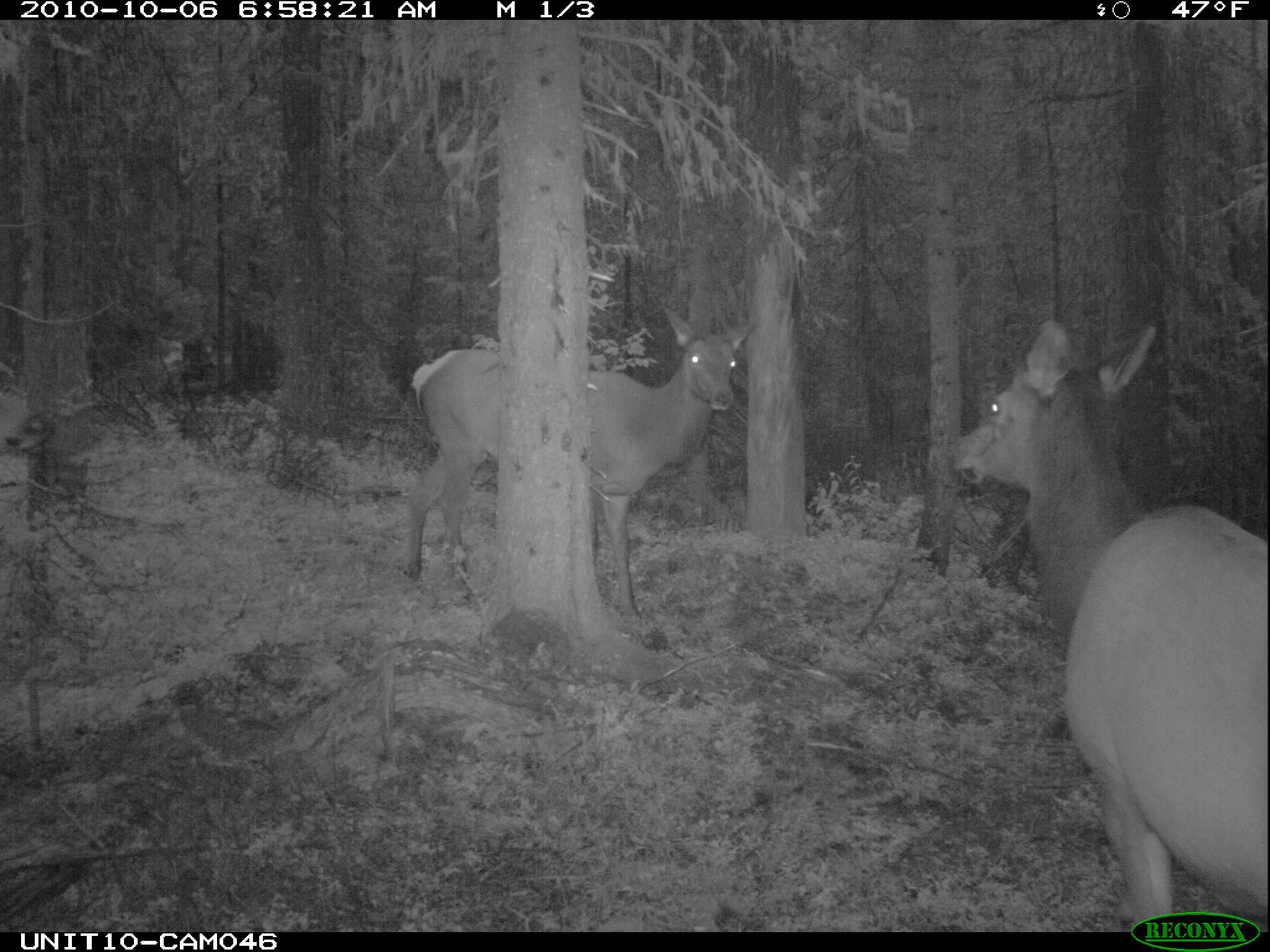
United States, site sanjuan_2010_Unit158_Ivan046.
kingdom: Animalia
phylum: Chordata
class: Mammalia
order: Artiodactyla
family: Cervidae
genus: Cervus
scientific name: Cervus elaphus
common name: red deer